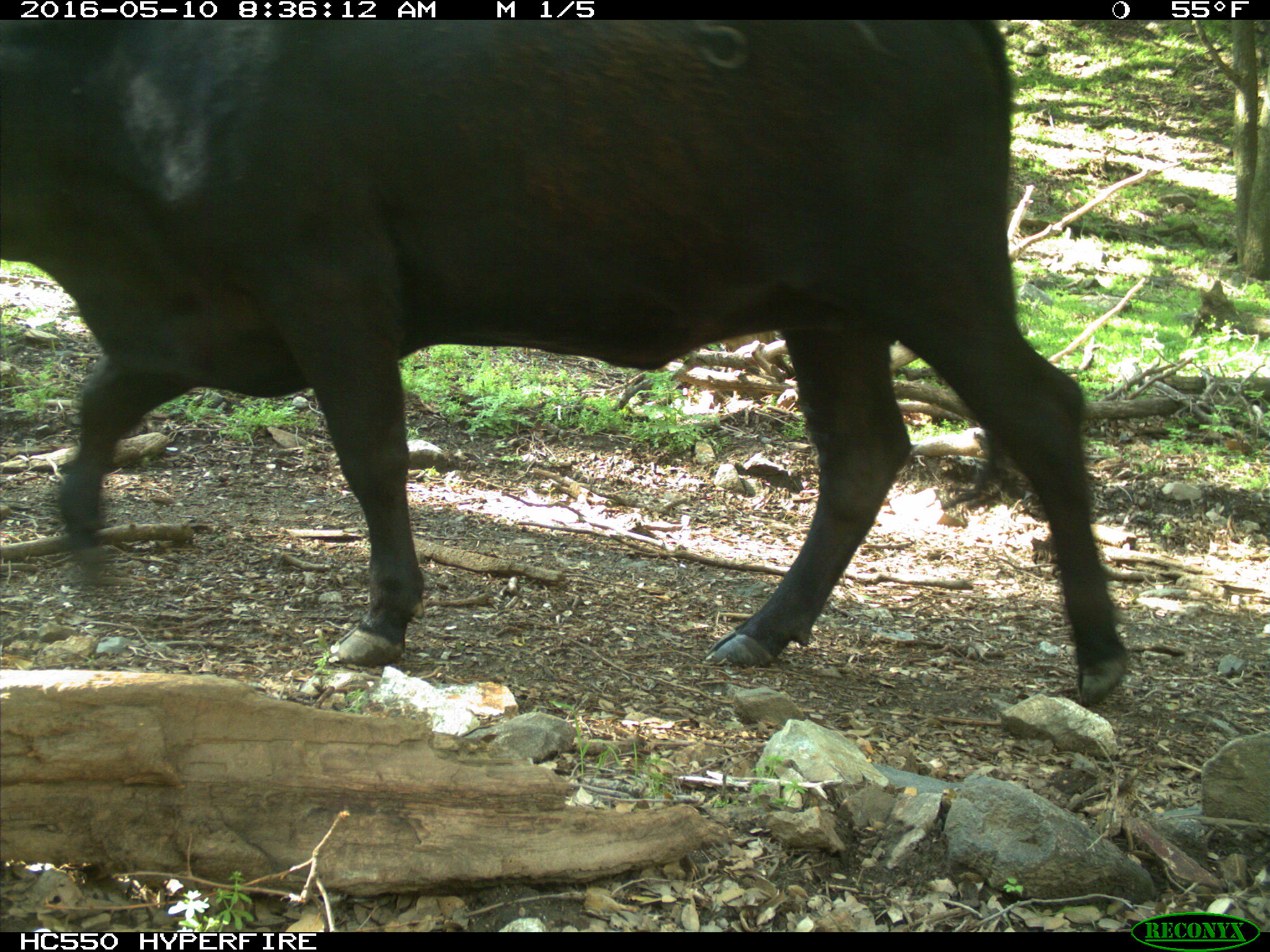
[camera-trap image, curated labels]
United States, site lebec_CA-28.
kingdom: Animalia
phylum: Chordata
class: Mammalia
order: Artiodactyla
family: Bovidae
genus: Bos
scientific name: Bos taurus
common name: domestic cow